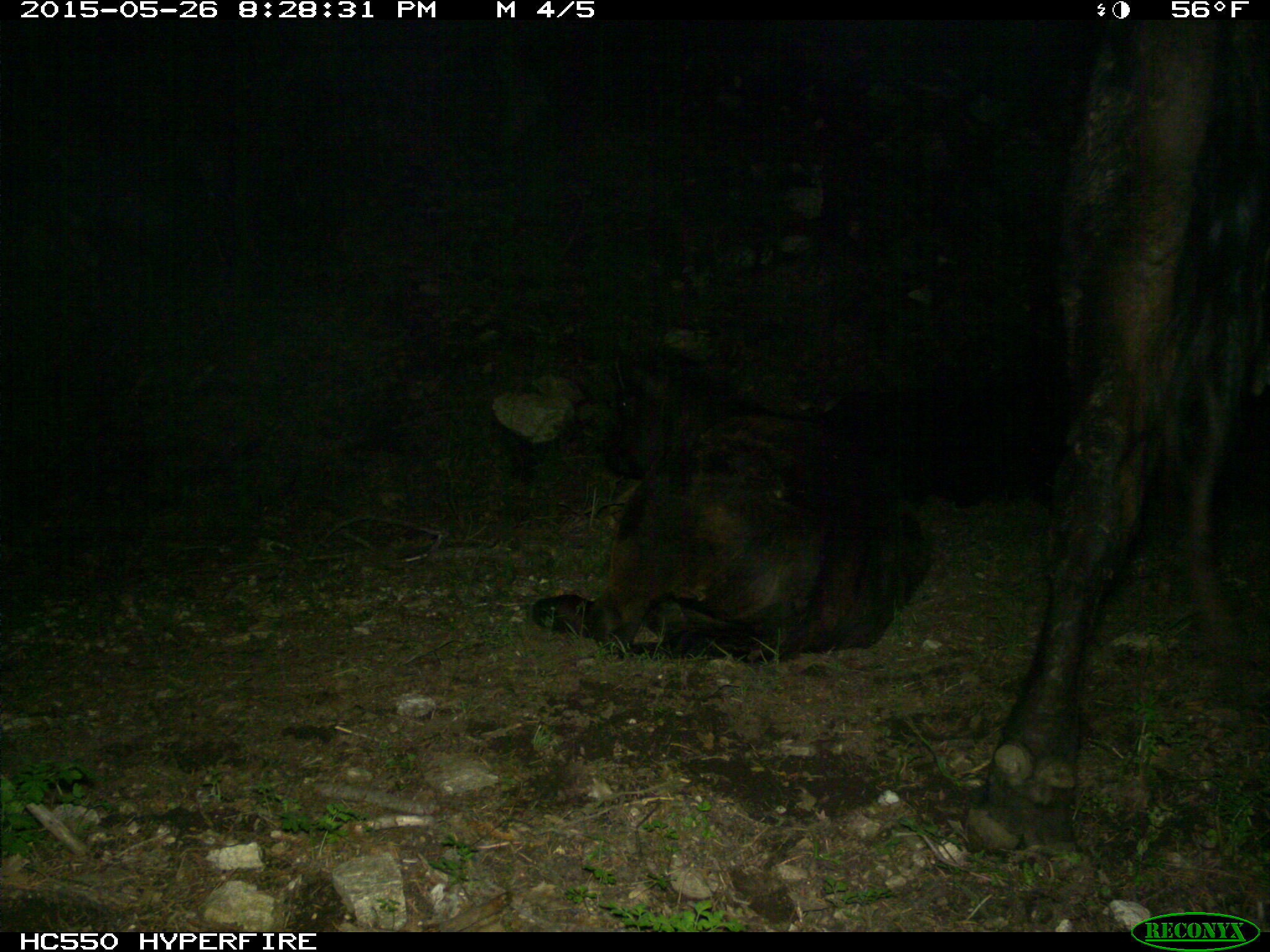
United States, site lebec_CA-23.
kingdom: Animalia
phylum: Chordata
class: Mammalia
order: Artiodactyla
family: Bovidae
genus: Bos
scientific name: Bos taurus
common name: domestic cow